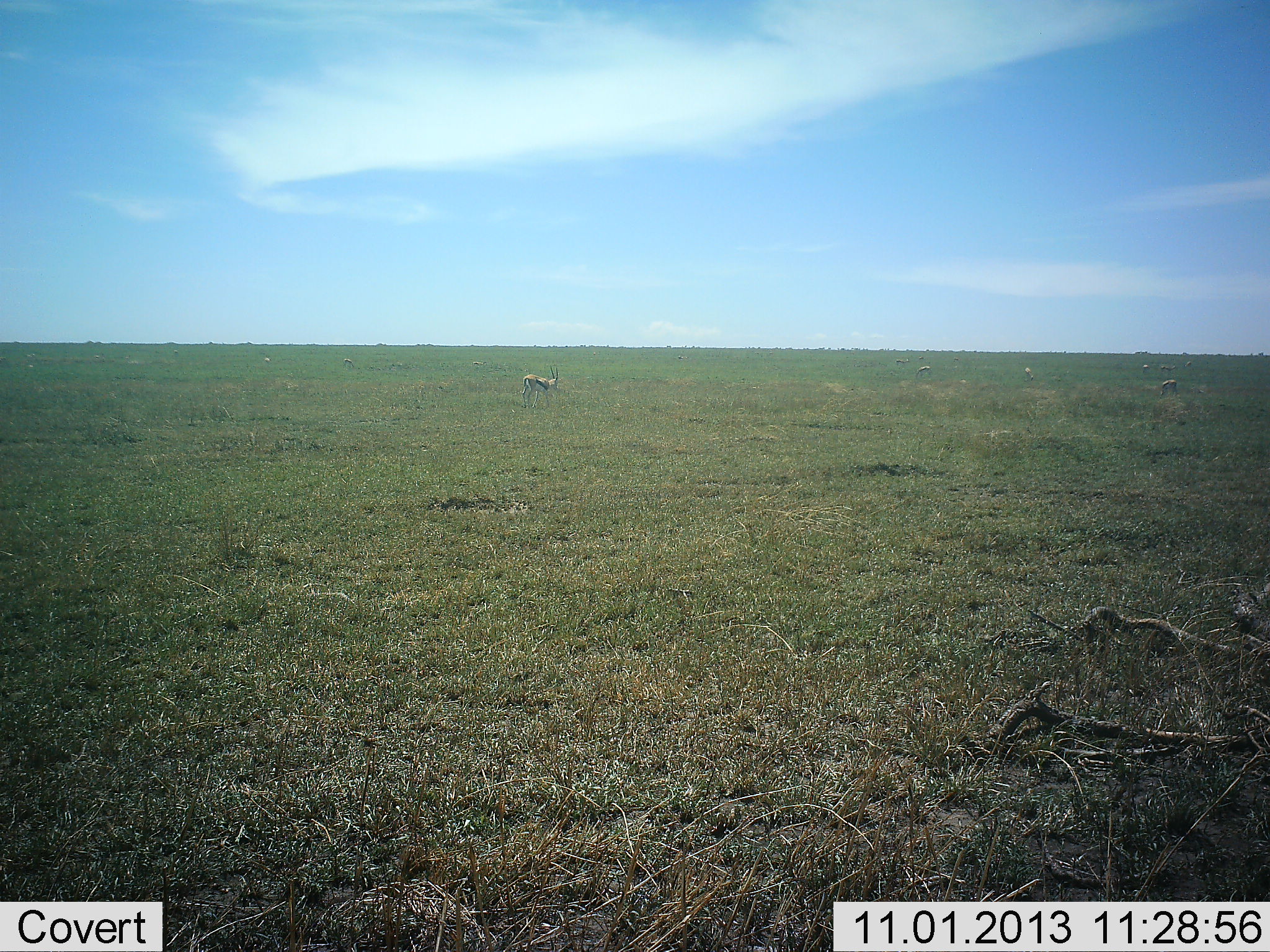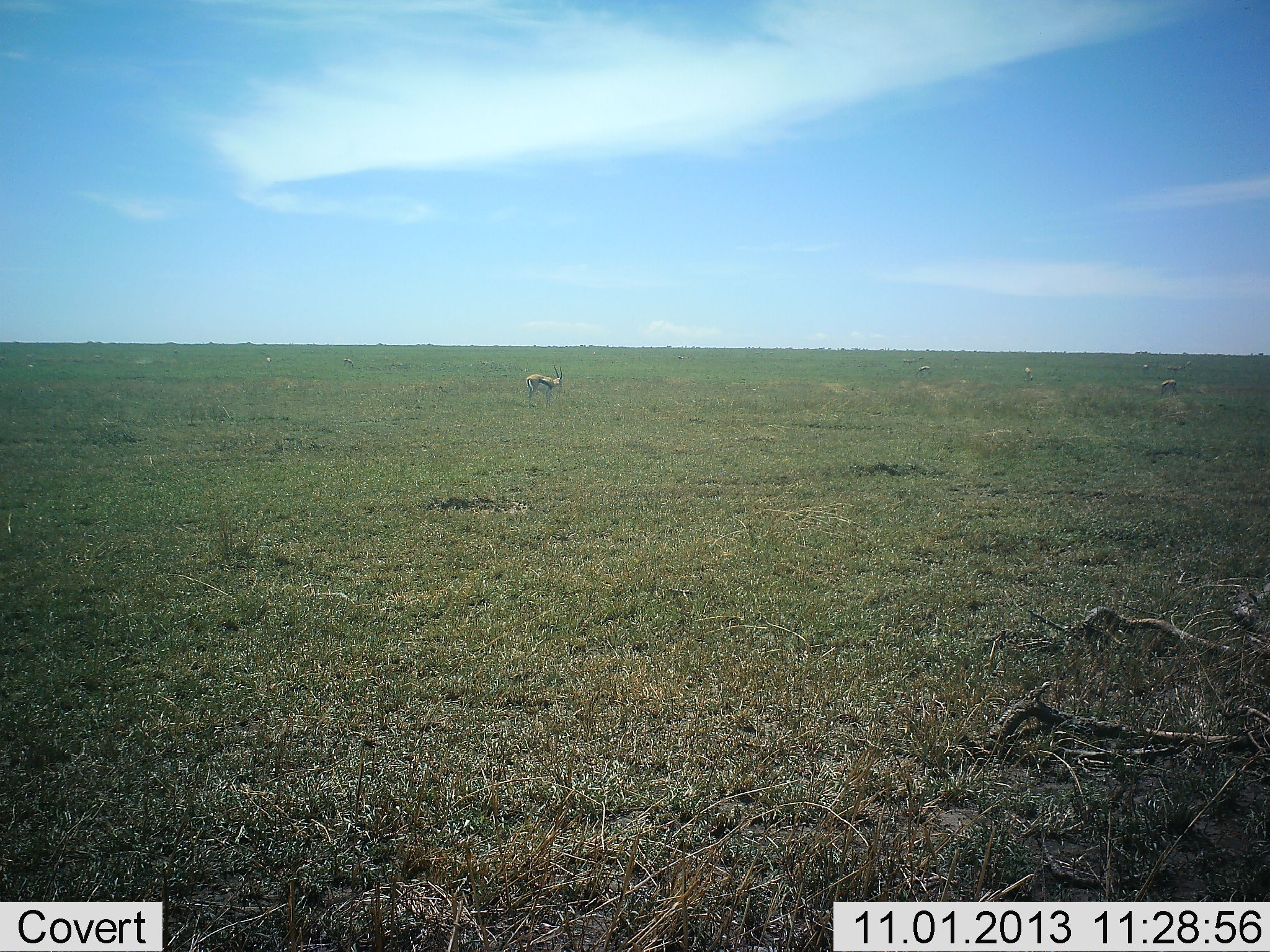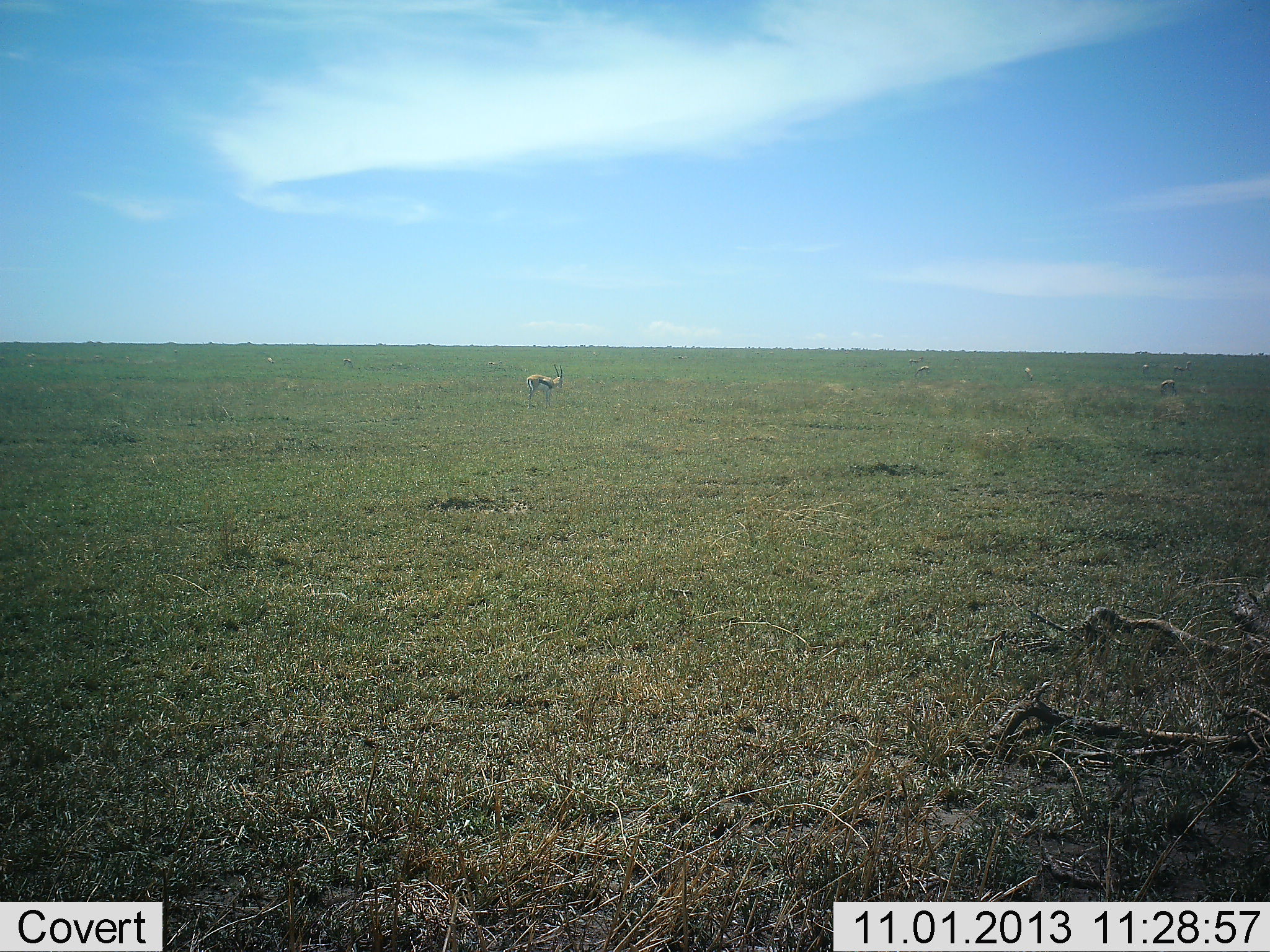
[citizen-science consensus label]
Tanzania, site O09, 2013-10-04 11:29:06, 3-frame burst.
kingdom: Animalia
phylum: Chordata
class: Mammalia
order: Artiodactyla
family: Bovidae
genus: Eudorcas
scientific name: Eudorcas thomsonii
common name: thomson's gazelle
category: gazellethomsons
Gazellethomsons (thomson's gazelle) (Eudorcas thomsonii), count 1. Behavior (volunteer vote fractions): standing 77%, resting 9%, moving 14%, interacting 3%. Young present (vote fraction): 0%. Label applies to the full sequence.